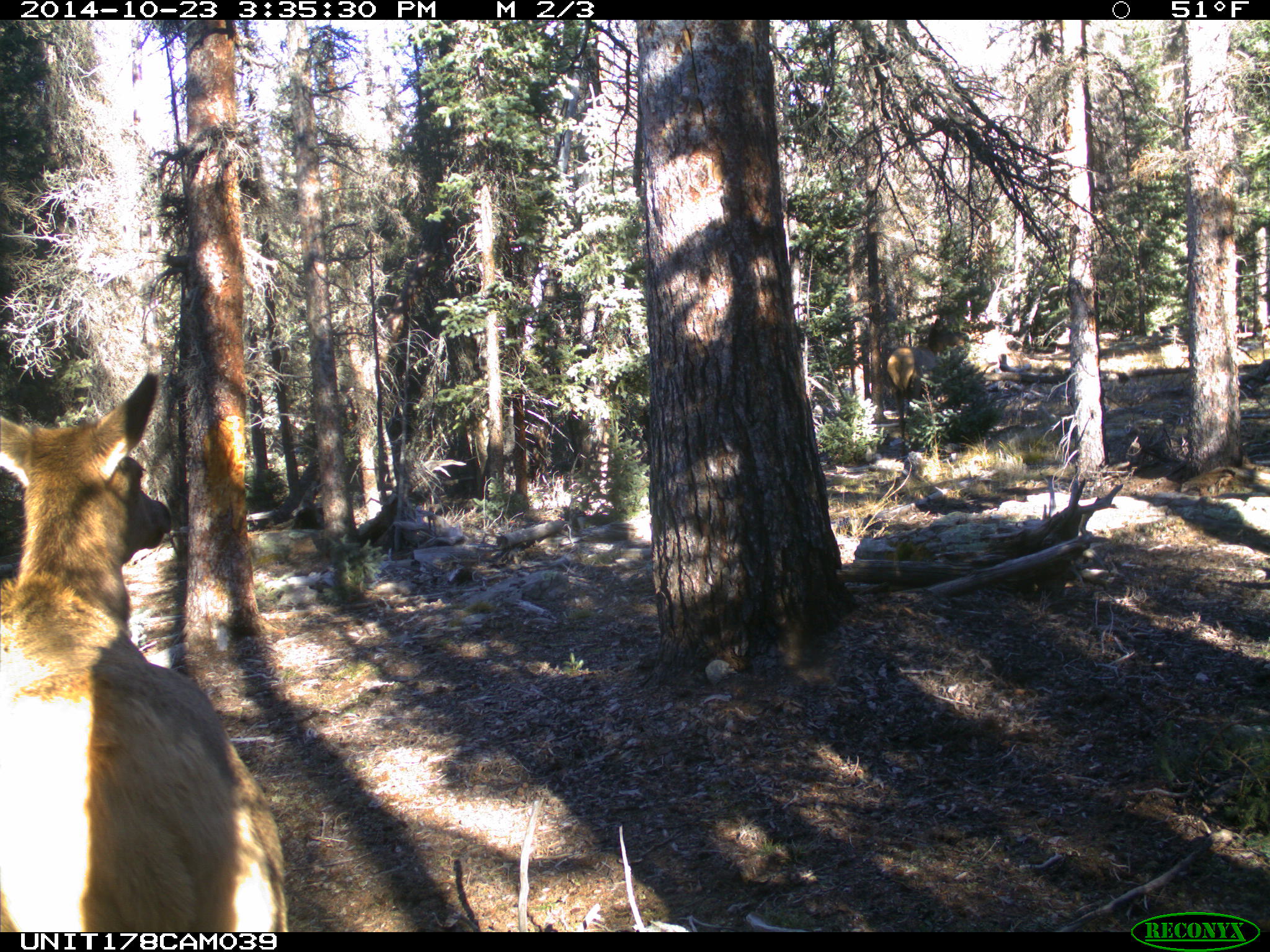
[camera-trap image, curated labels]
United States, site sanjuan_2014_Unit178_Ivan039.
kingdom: Animalia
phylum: Chordata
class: Mammalia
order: Artiodactyla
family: Cervidae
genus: Cervus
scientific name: Cervus elaphus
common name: red deer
Cervus elaphus (red deer).